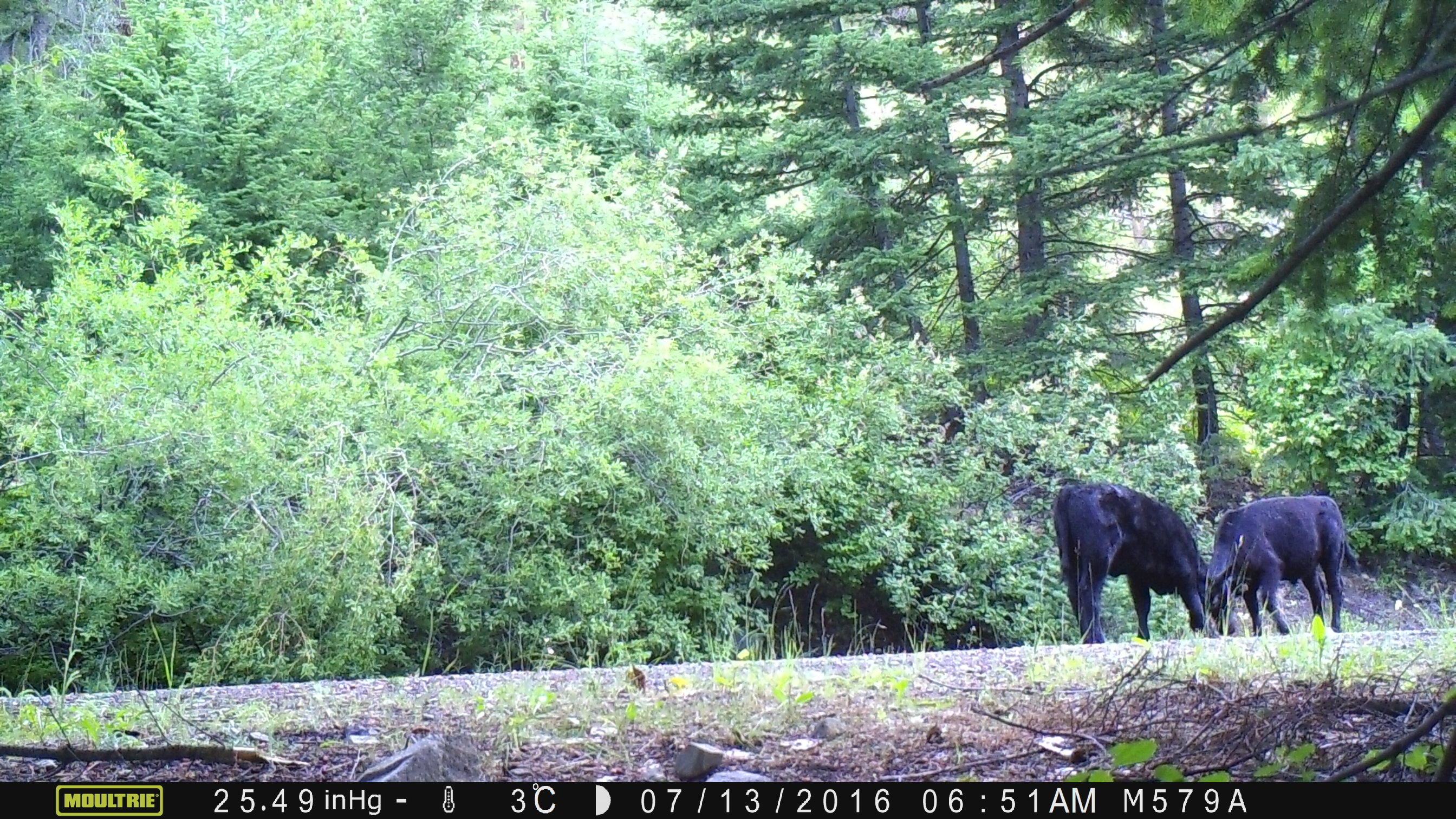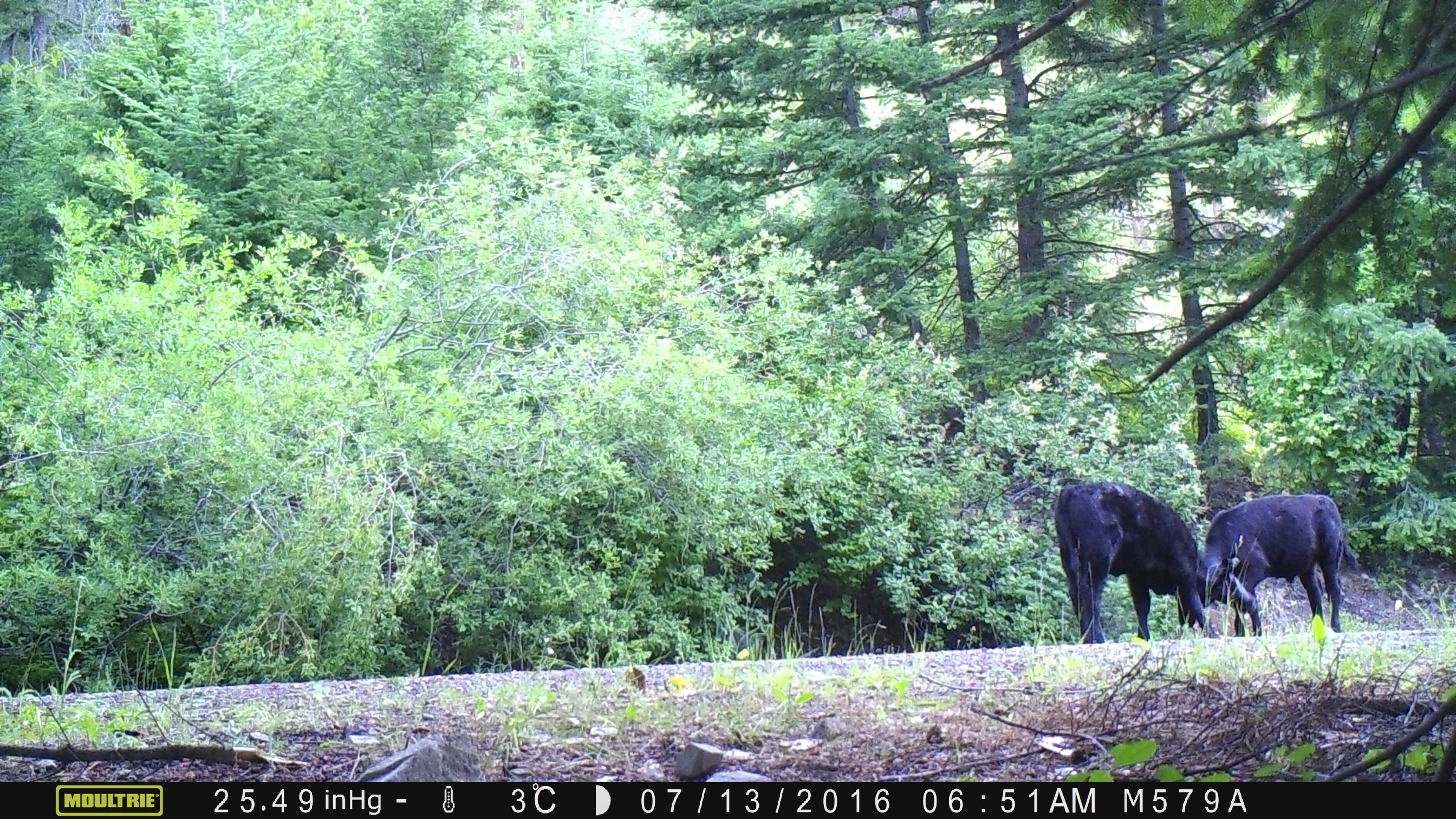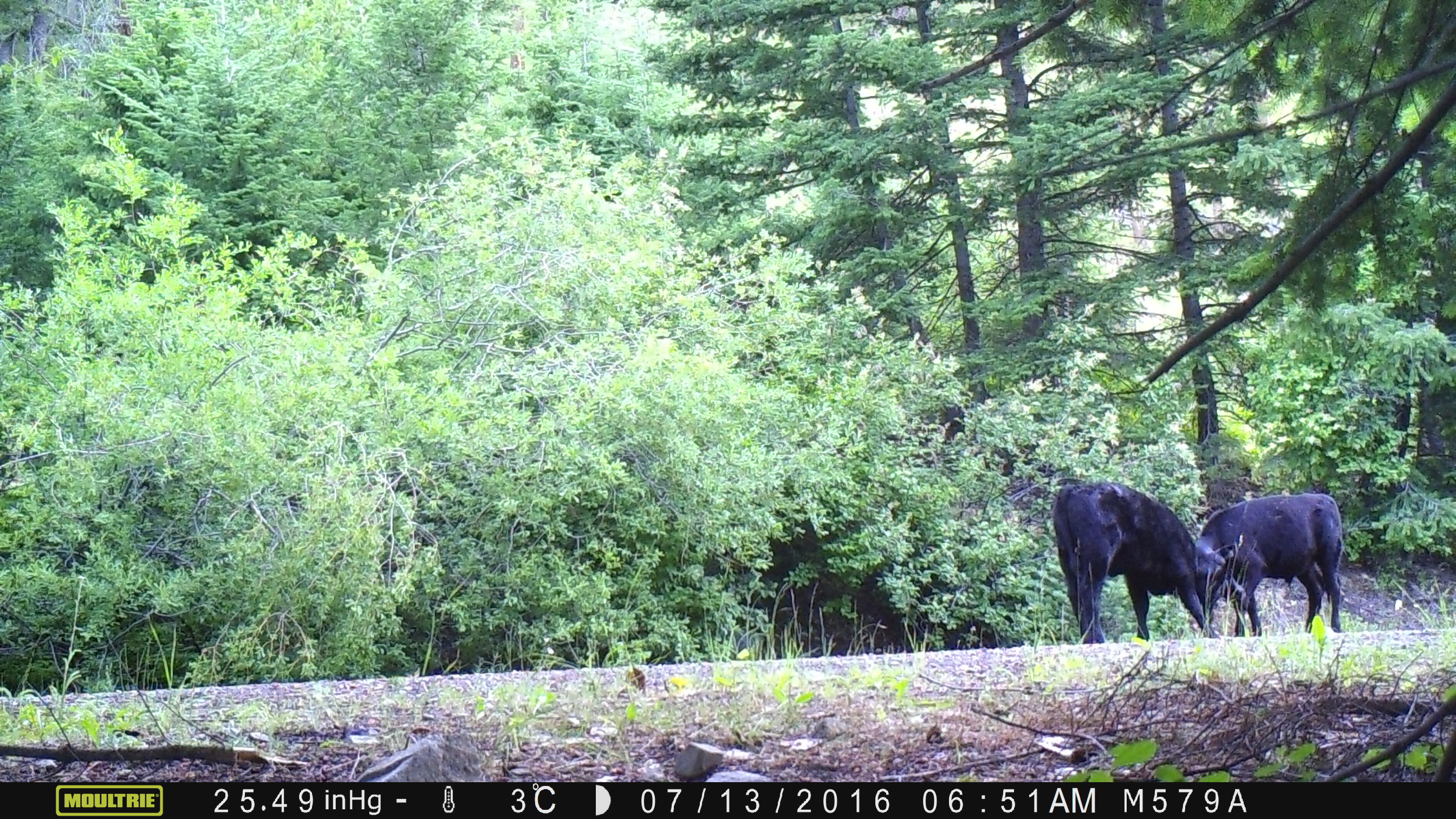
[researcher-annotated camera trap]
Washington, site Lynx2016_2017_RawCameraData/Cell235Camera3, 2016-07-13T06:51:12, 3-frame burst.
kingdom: Animalia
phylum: Chordata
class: Mammalia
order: Artiodactyla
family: Bovidae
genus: Bos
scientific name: Bos taurus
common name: domestic cattle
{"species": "domestic cattle (Bos taurus)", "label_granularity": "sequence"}